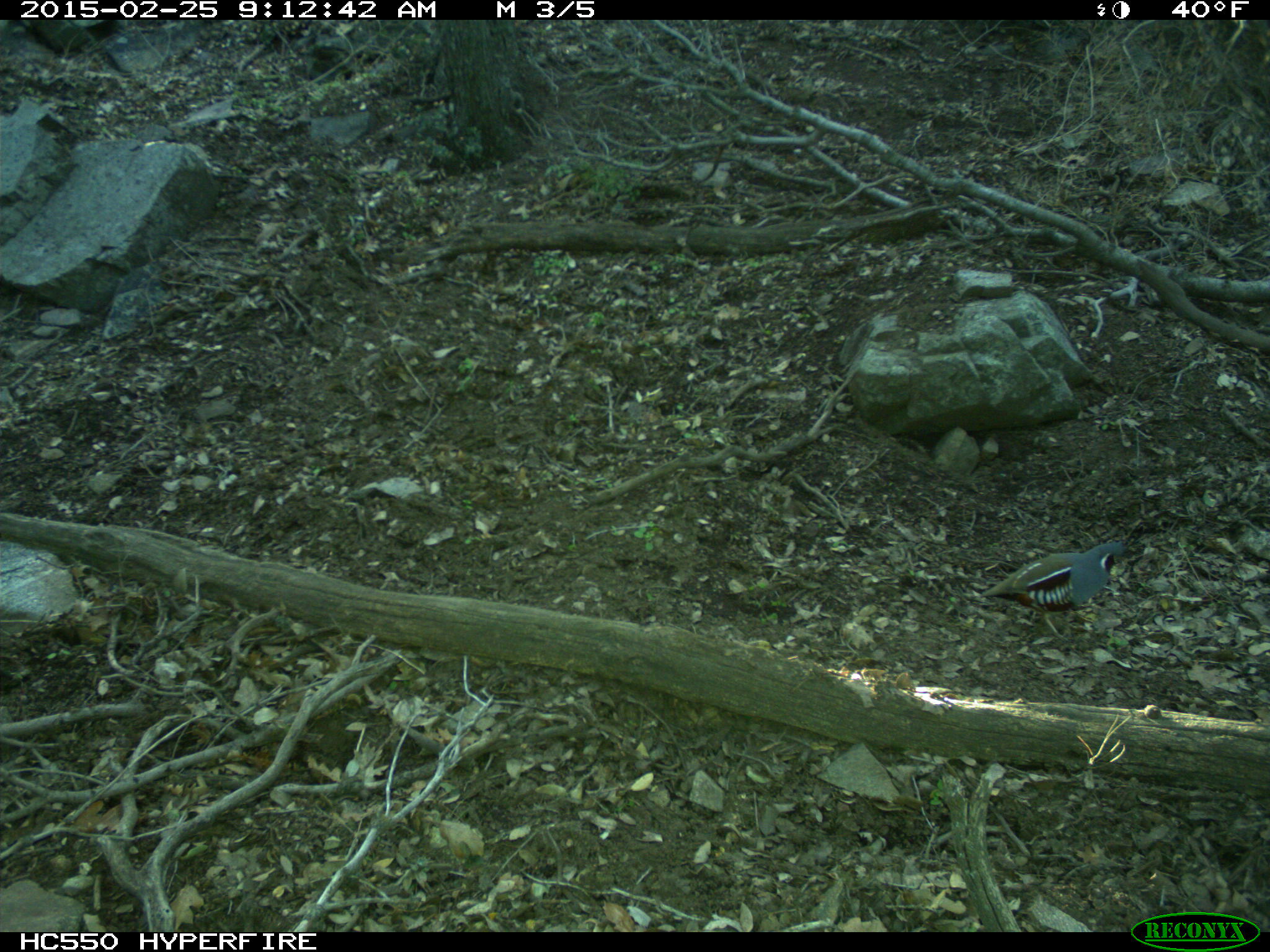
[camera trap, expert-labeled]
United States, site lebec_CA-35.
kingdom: Animalia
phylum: Chordata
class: Aves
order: Galliformes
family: Odontophoridae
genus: Callipepla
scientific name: Callipepla californica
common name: california quail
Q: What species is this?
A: Callipepla californica (california quail).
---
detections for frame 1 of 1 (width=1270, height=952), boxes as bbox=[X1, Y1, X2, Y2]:
animal: bbox=[978, 540, 1127, 640]